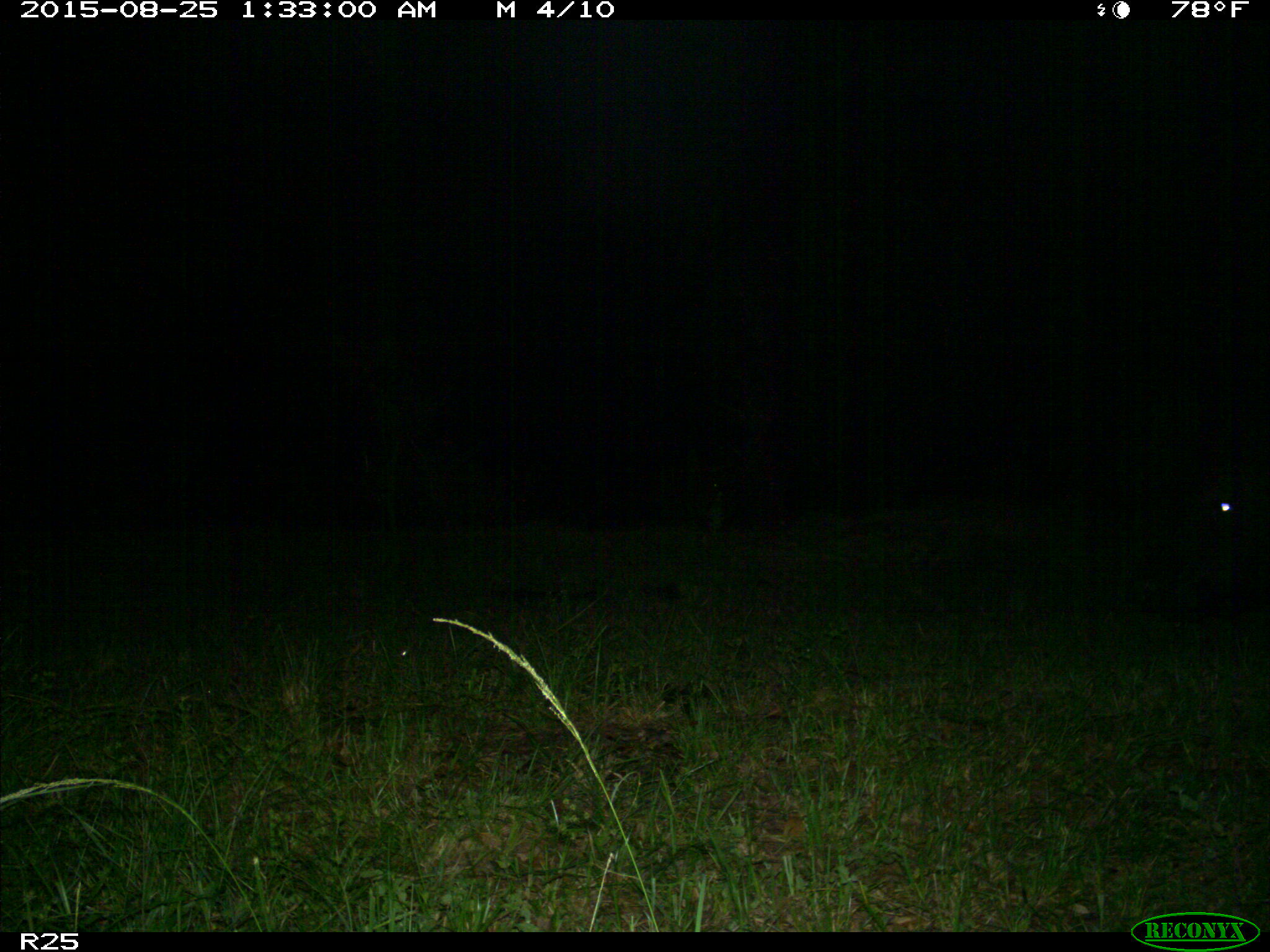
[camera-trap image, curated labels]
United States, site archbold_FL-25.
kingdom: Animalia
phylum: Chordata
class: Mammalia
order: Artiodactyla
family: Bovidae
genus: Bos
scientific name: Bos taurus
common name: domestic cow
Bos taurus (domestic cow).